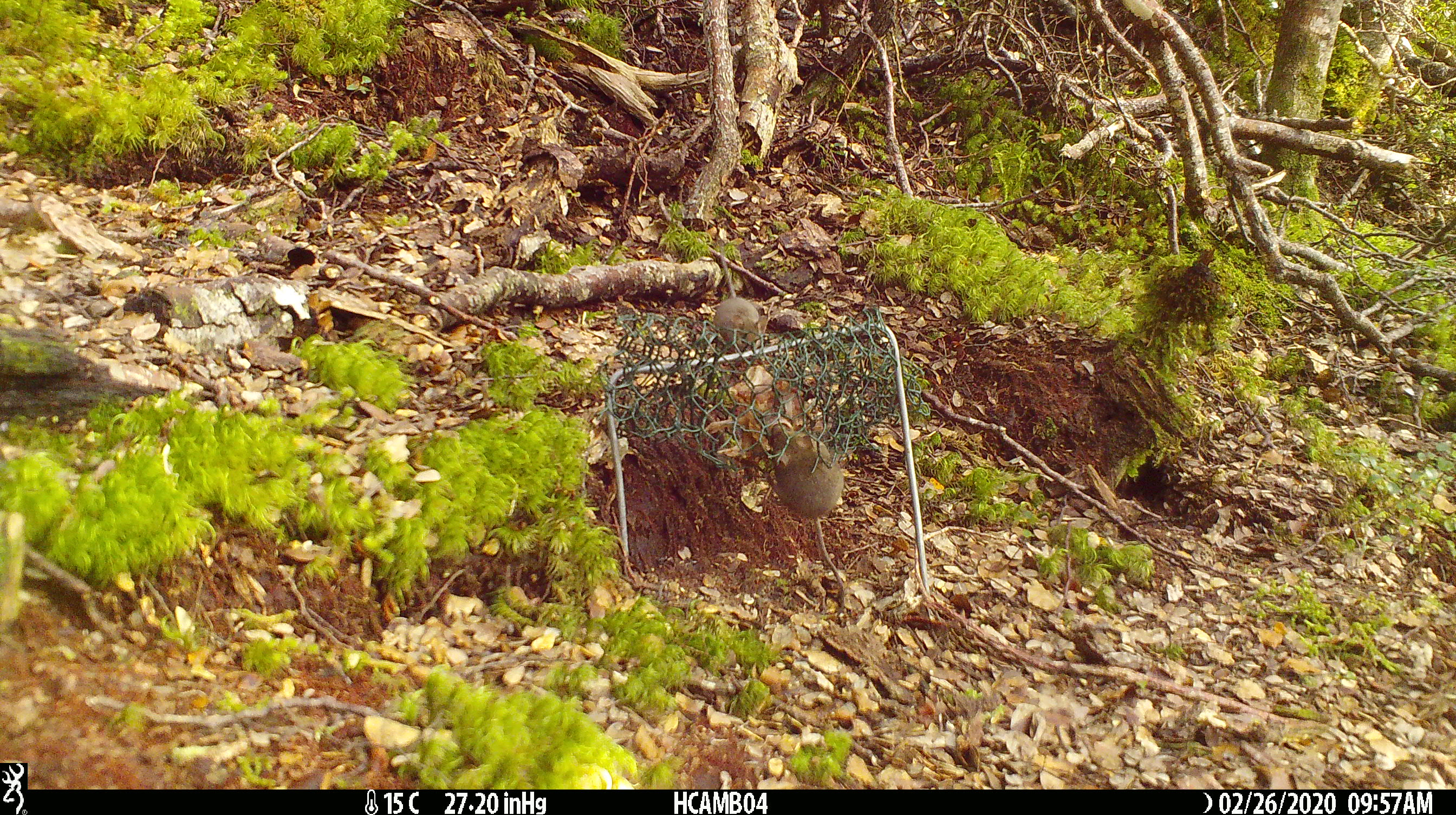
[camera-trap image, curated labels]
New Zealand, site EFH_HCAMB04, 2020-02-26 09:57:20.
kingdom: Animalia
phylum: Chordata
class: Mammalia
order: Rodentia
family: Muridae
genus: Mus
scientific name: Mus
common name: mouse